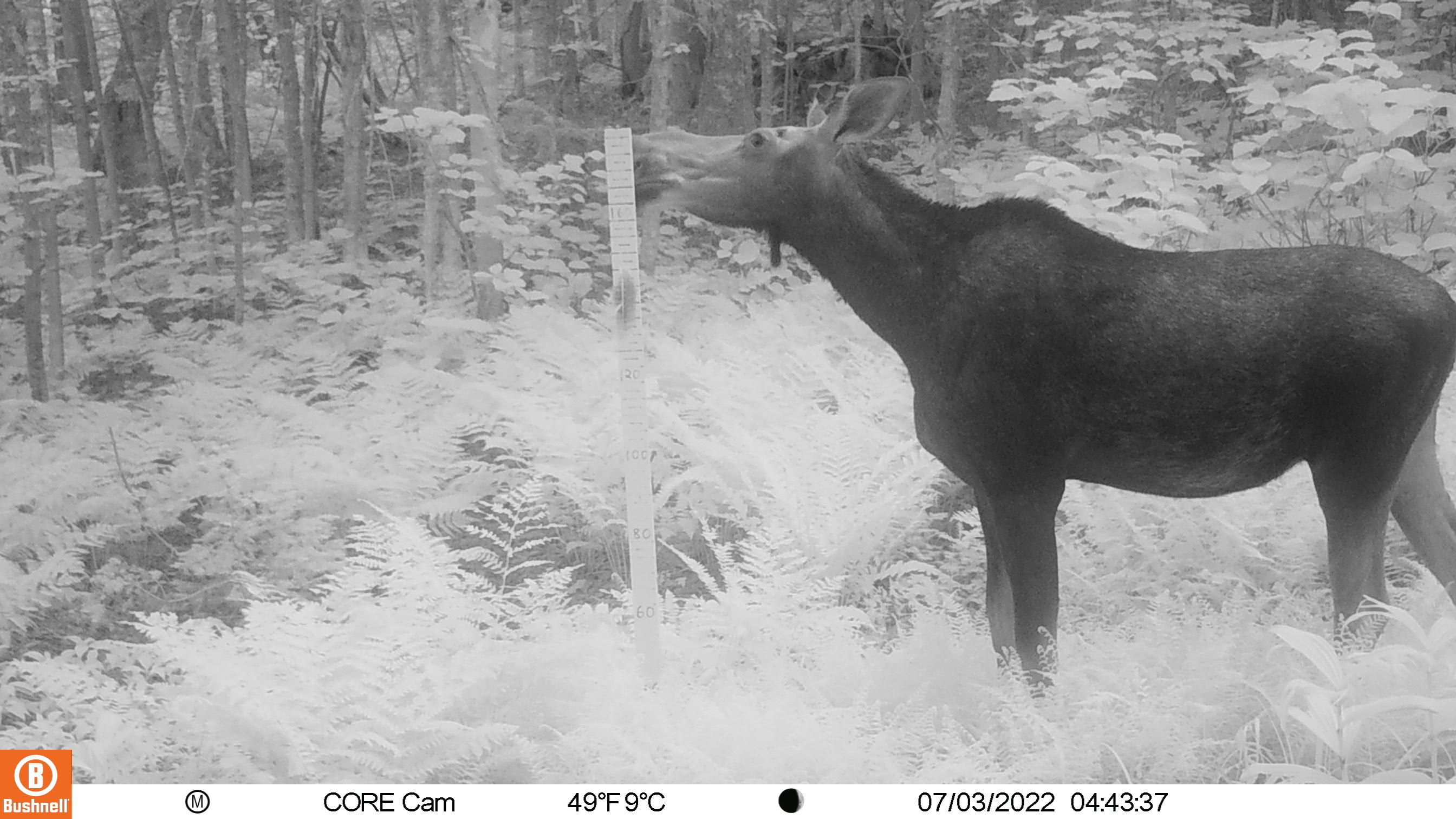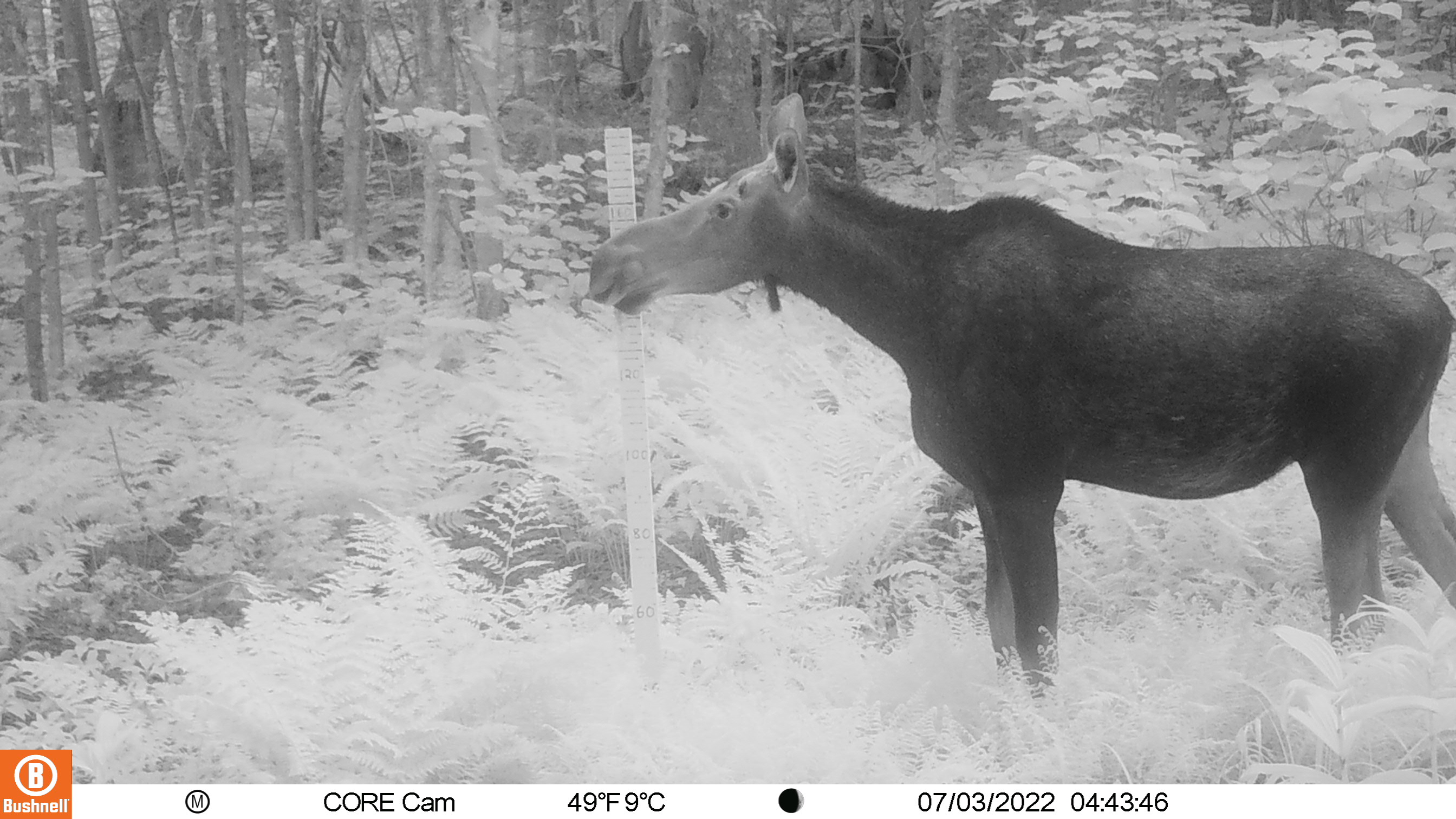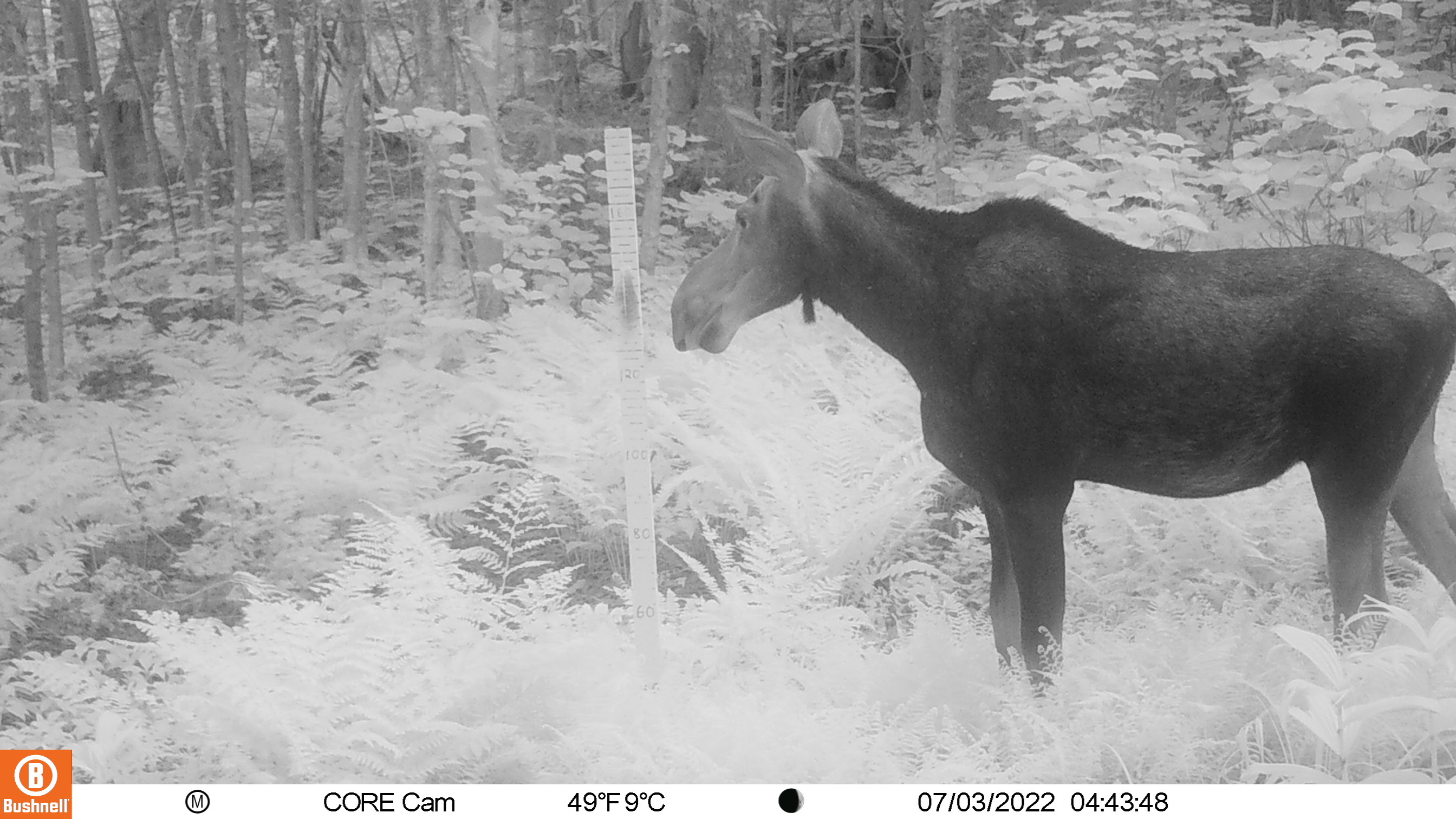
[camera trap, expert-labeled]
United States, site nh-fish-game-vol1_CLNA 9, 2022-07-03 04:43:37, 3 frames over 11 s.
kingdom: Animalia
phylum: Chordata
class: Mammalia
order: Artiodactyla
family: Cervidae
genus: Alces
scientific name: Alces alces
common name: moose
Moose (Alces alces).